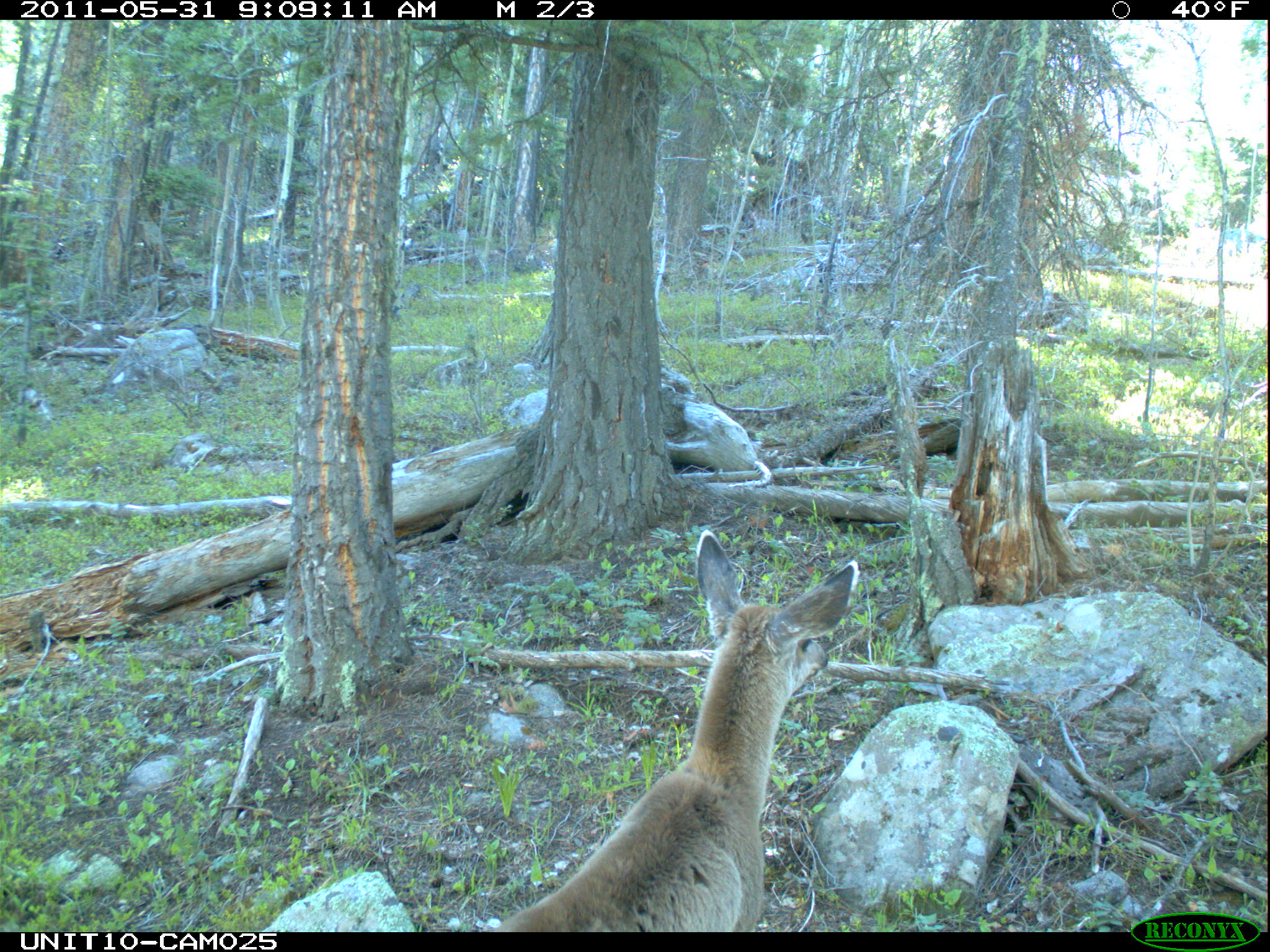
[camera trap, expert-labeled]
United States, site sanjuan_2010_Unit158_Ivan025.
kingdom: Animalia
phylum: Chordata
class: Mammalia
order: Artiodactyla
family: Cervidae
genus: Odocoileus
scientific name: Odocoileus hemionus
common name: mule deer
Odocoileus hemionus (mule deer).